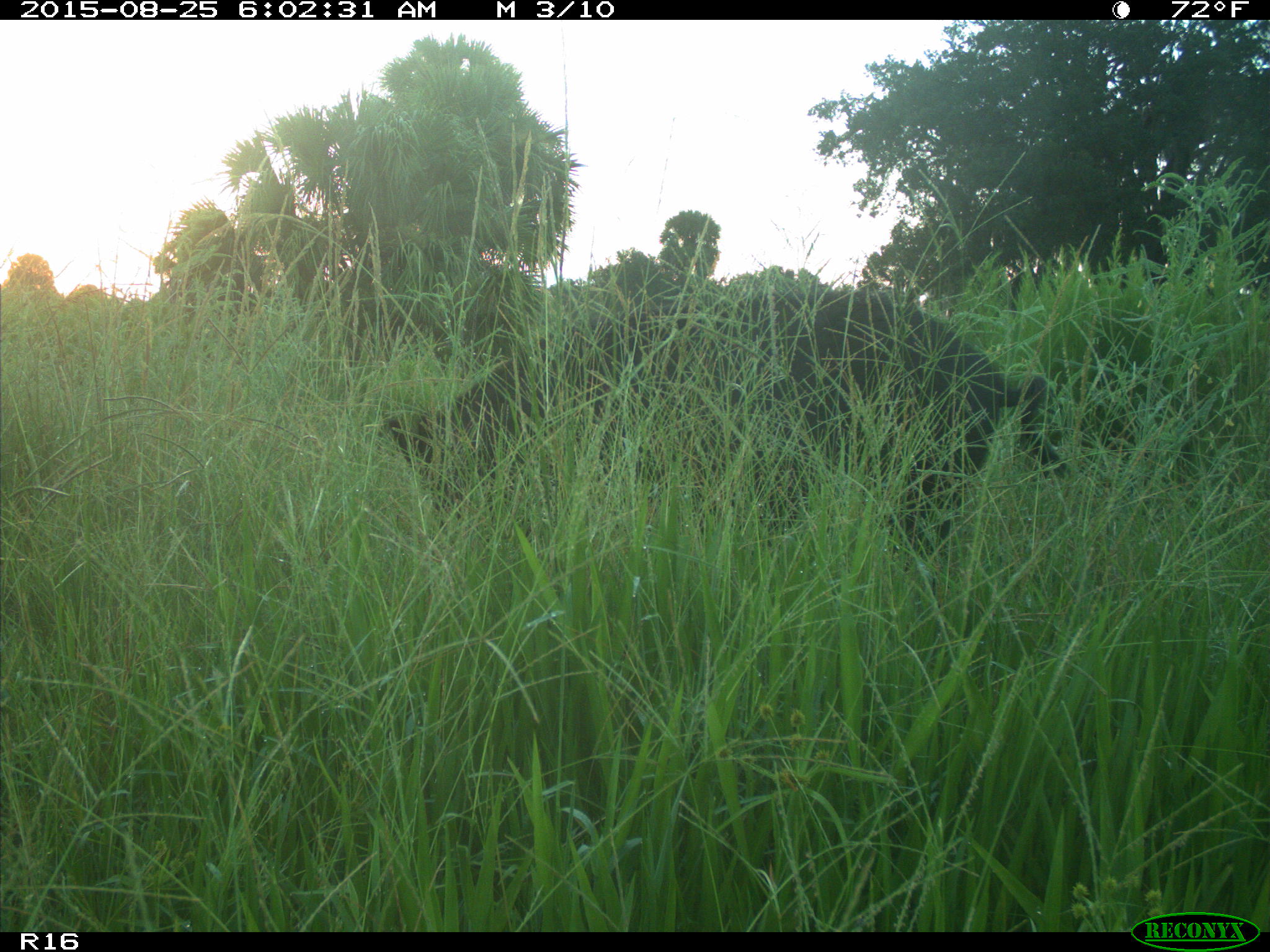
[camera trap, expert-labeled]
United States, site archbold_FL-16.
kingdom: Animalia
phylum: Chordata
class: Mammalia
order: Artiodactyla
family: Suidae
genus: Sus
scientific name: Sus scrofa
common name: wild boar